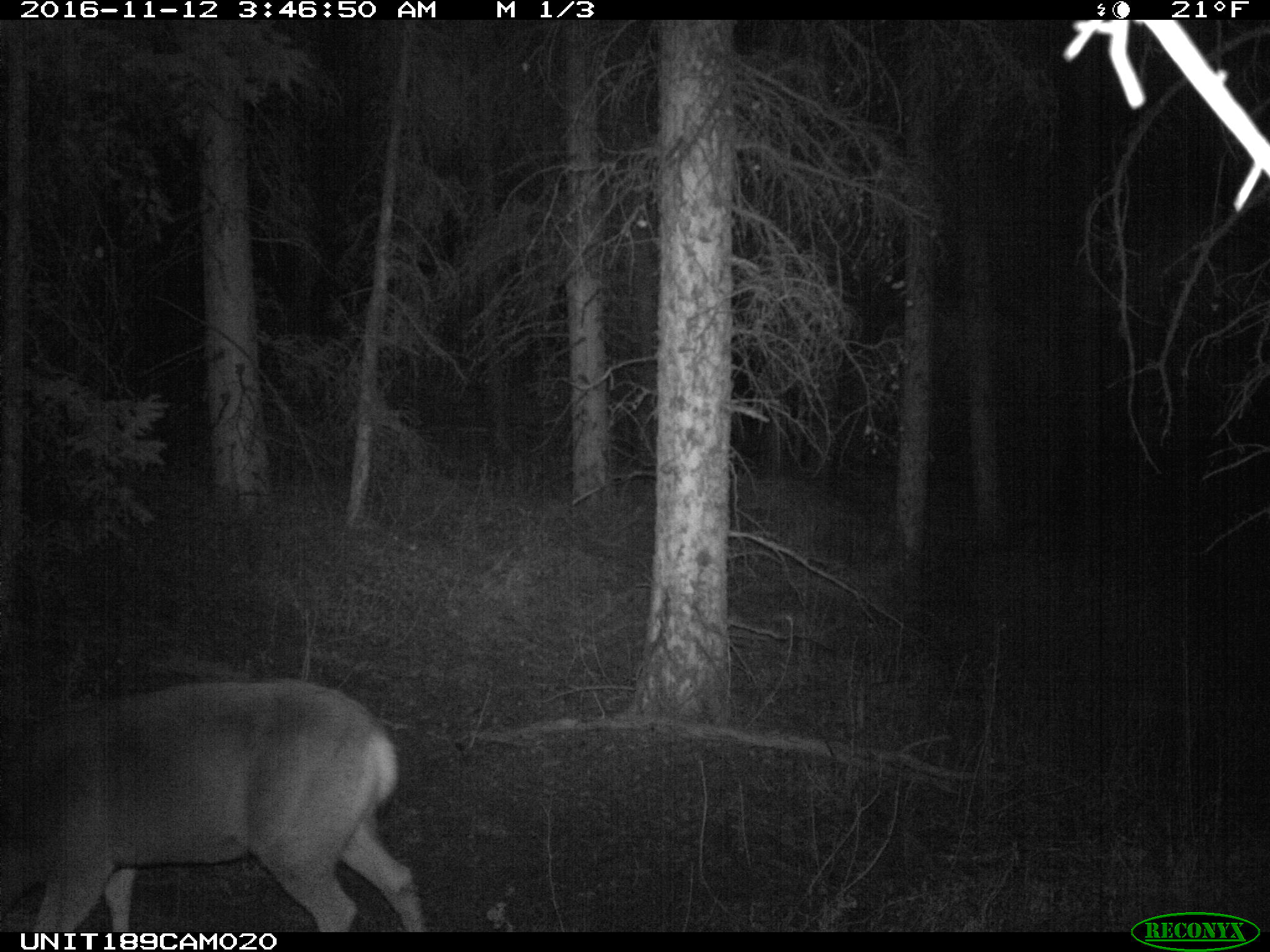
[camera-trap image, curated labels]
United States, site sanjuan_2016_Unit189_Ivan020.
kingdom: Animalia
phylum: Chordata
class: Mammalia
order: Artiodactyla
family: Cervidae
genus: Odocoileus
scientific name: Odocoileus hemionus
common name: mule deer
Odocoileus hemionus (mule deer).